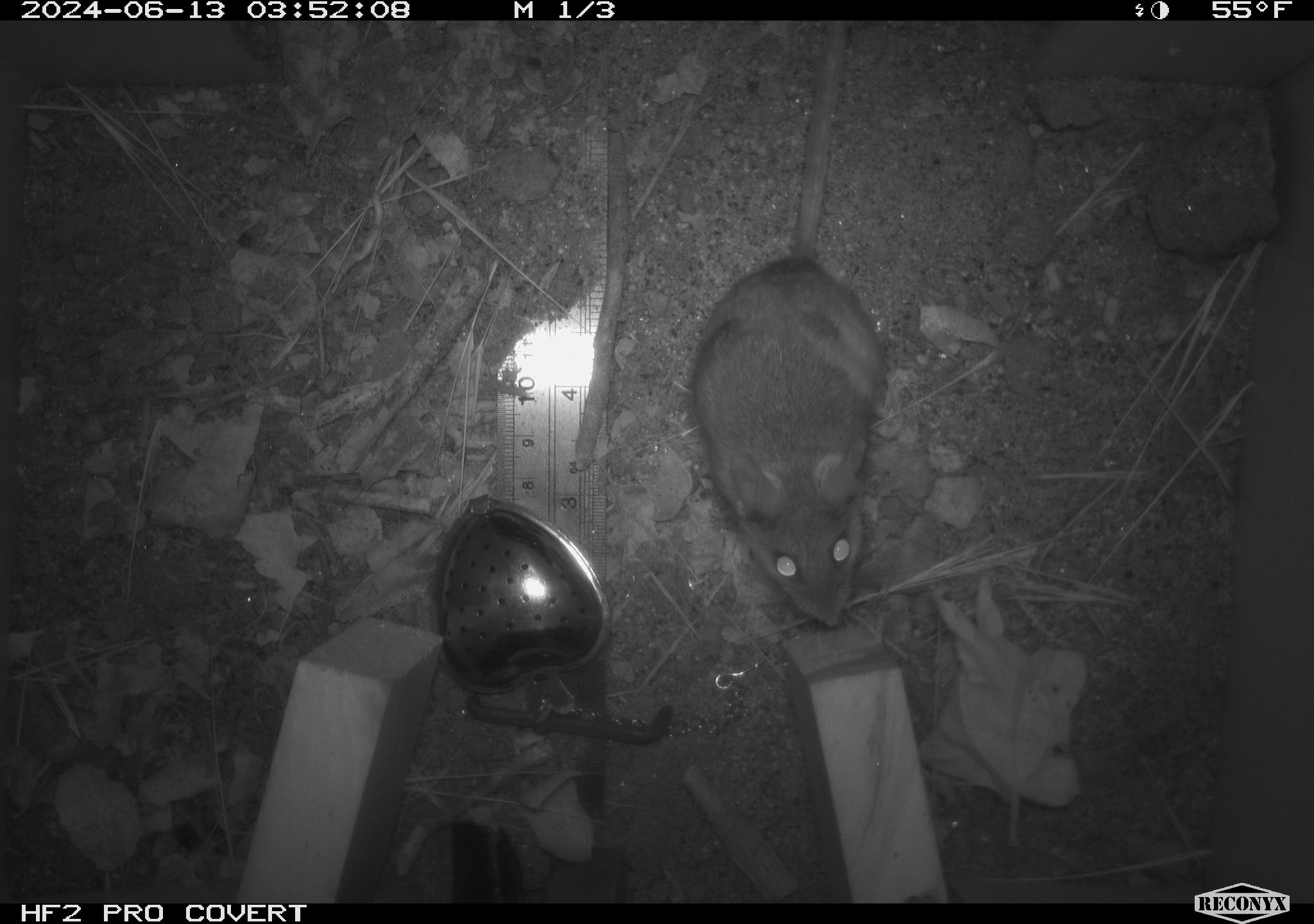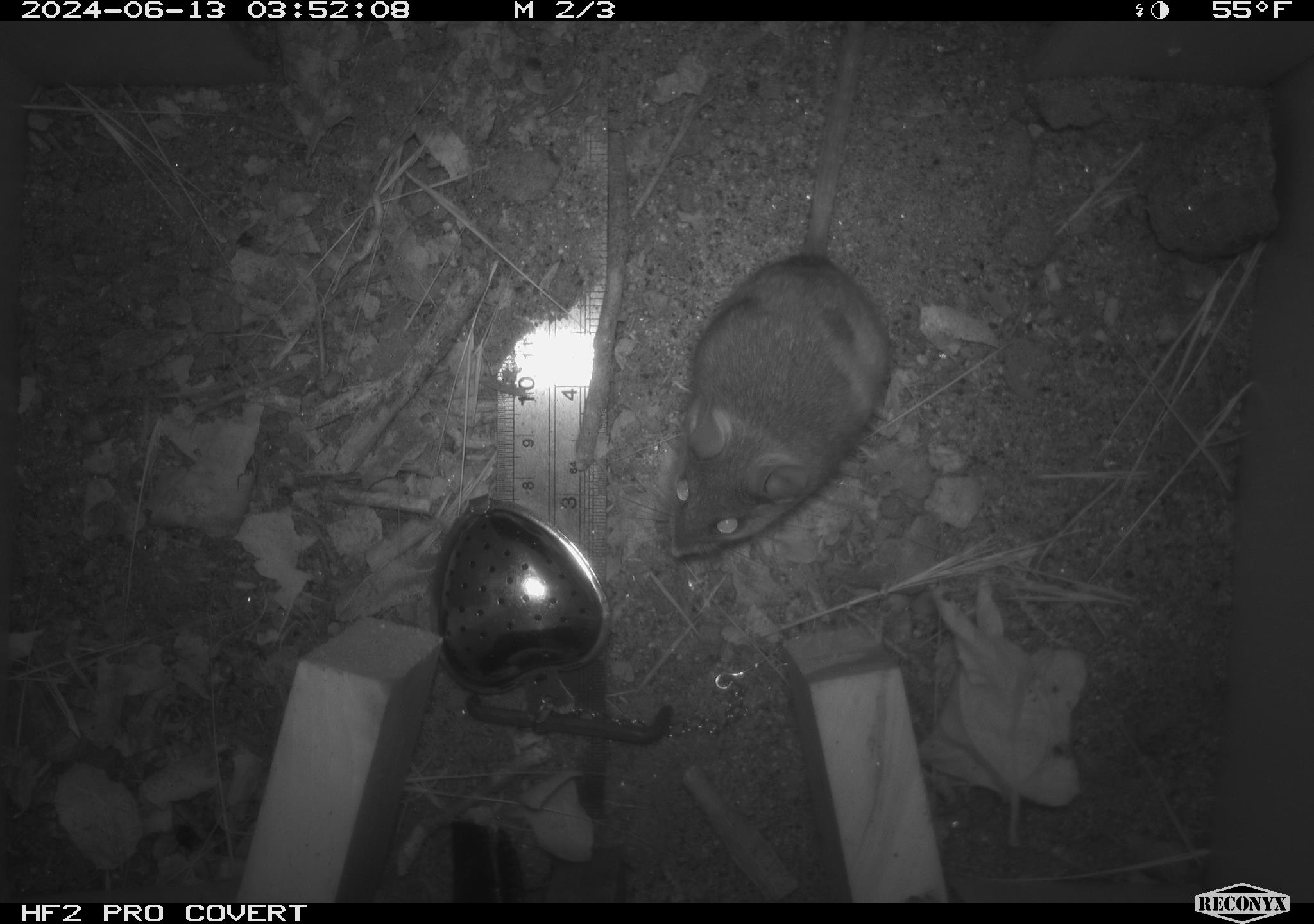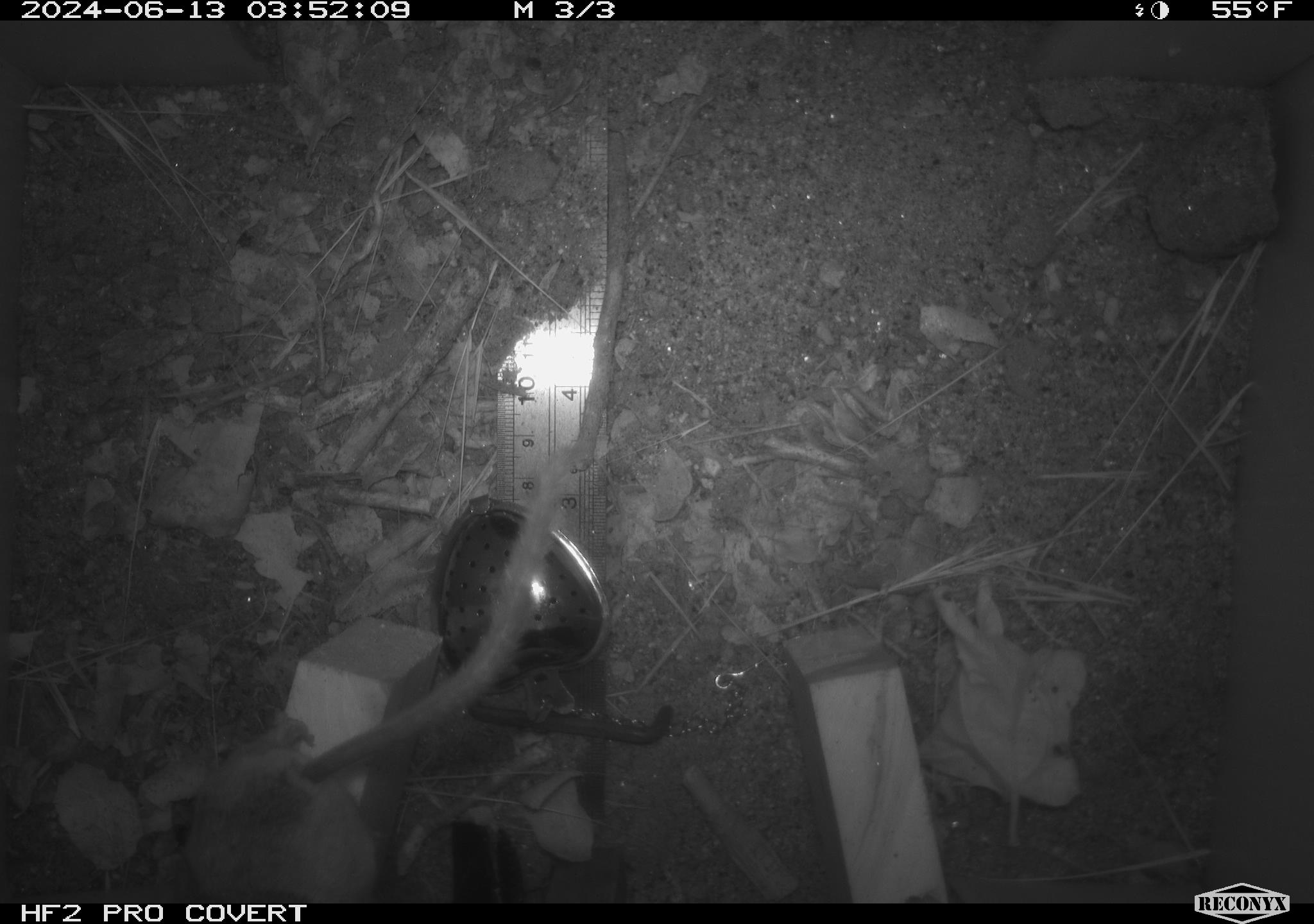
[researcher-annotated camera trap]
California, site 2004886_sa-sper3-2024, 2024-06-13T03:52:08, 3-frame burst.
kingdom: Animalia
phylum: Chordata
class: Mammalia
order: Rodentia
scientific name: Rodentia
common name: mouse species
Mouse species (Rodentia).